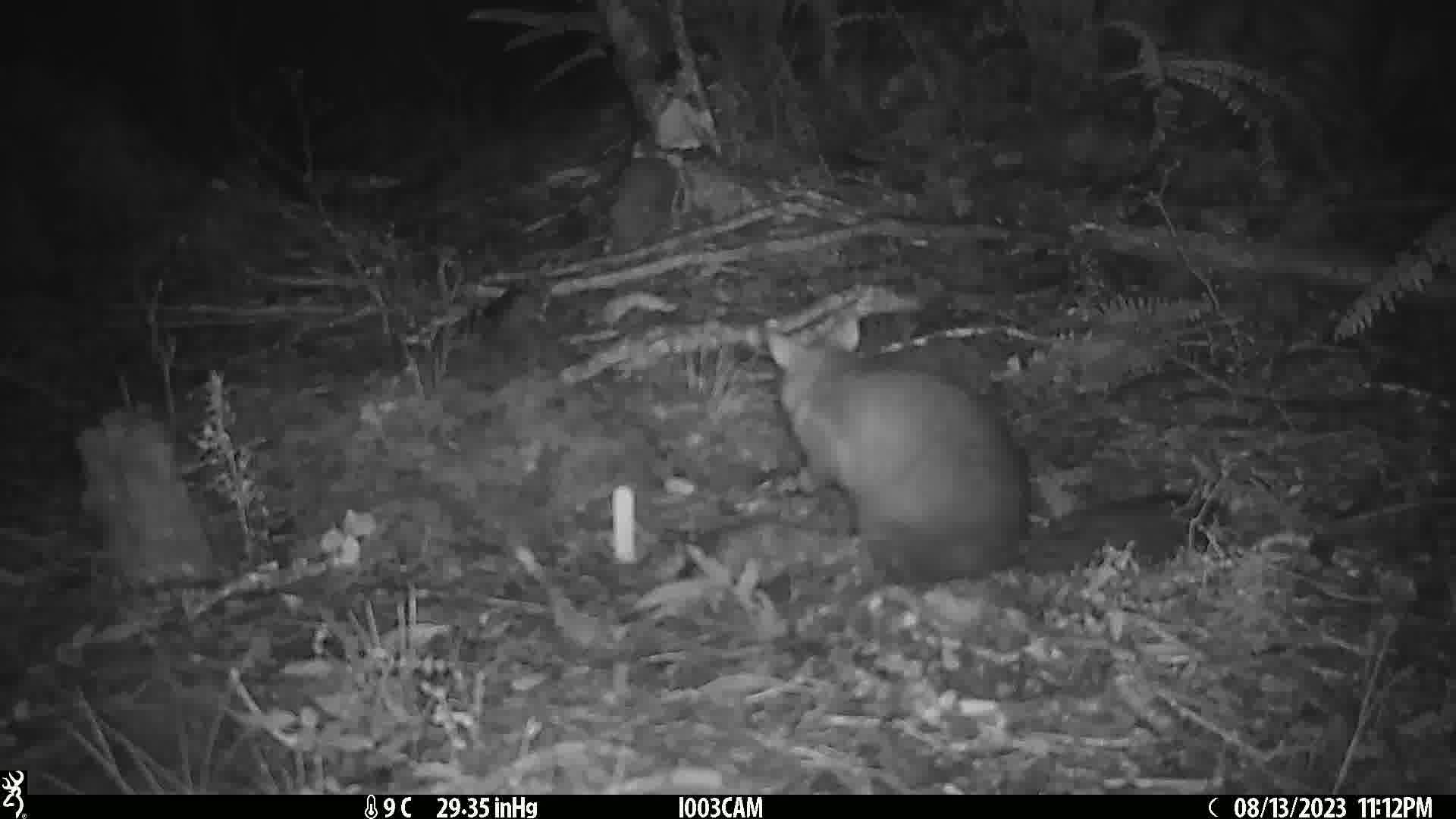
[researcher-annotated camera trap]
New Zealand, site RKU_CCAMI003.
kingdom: Animalia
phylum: Chordata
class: Mammalia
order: Diprotodontia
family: Phalangeridae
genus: Trichosurus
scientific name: Trichosurus vulpecula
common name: common brushtail possum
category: possum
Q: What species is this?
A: Possum (common brushtail possum) (Trichosurus vulpecula).